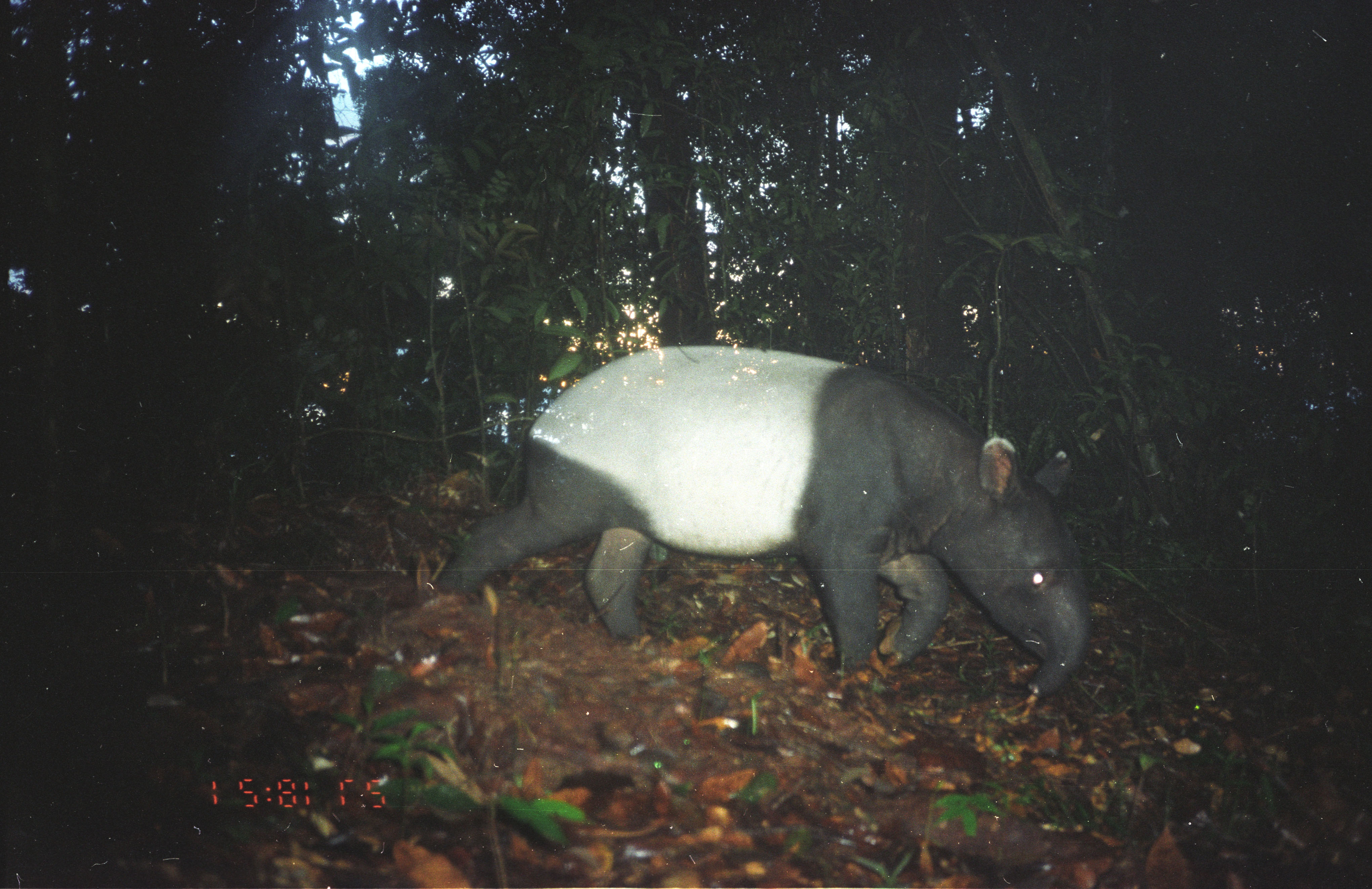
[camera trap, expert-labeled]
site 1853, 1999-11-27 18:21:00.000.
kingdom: Animalia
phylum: Chordata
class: Mammalia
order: Perissodactyla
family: Tapiridae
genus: Tapirus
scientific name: Tapirus indicus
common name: malayan tapir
Tapirus indicus (malayan tapir), count 1.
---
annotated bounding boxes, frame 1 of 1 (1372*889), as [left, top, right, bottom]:
tapirus indicus: [440, 343, 1092, 700]